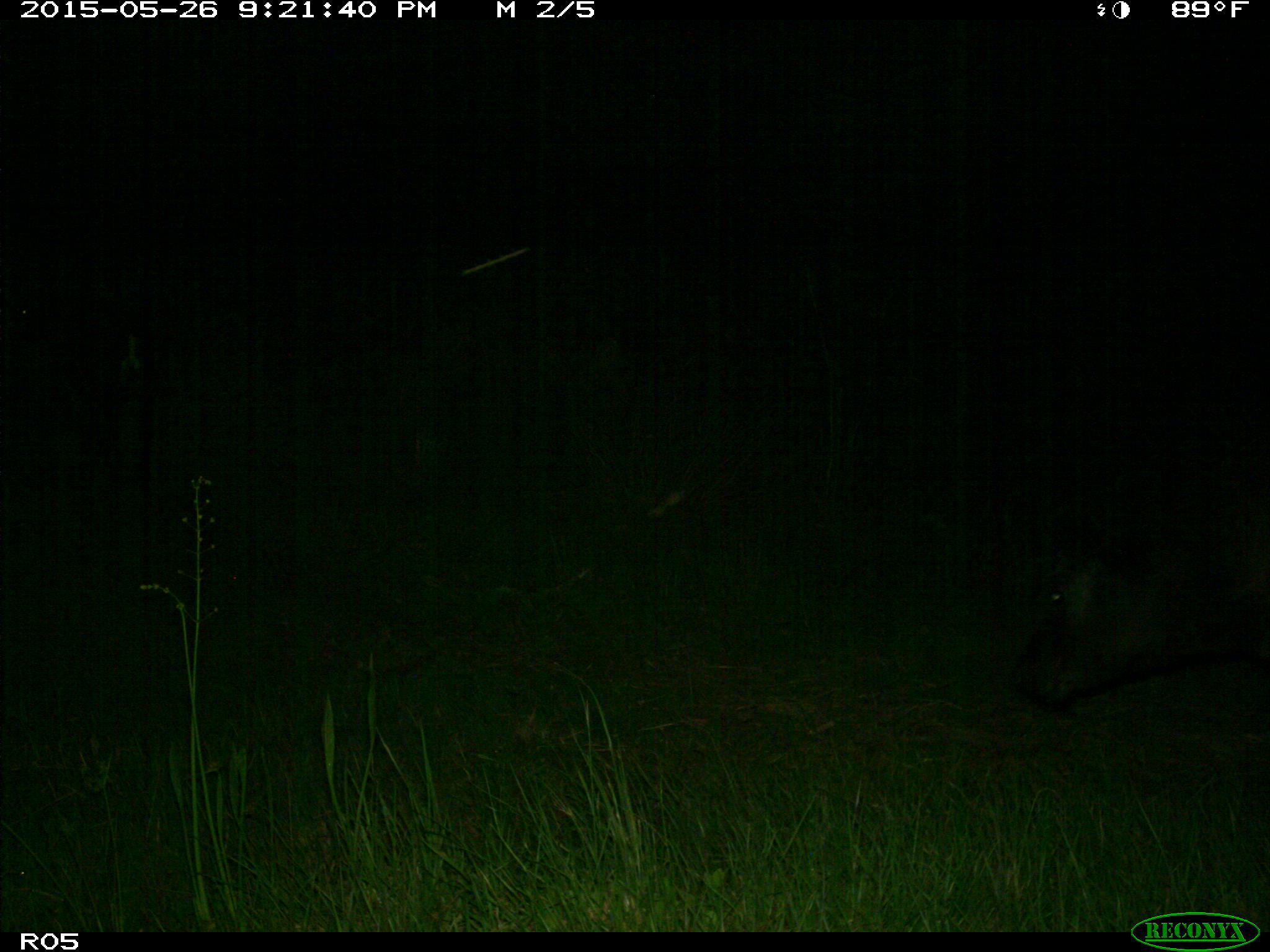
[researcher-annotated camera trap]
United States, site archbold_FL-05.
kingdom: Animalia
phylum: Chordata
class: Mammalia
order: Artiodactyla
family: Bovidae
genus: Bos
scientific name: Bos taurus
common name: domestic cow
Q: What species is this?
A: Bos taurus (domestic cow).